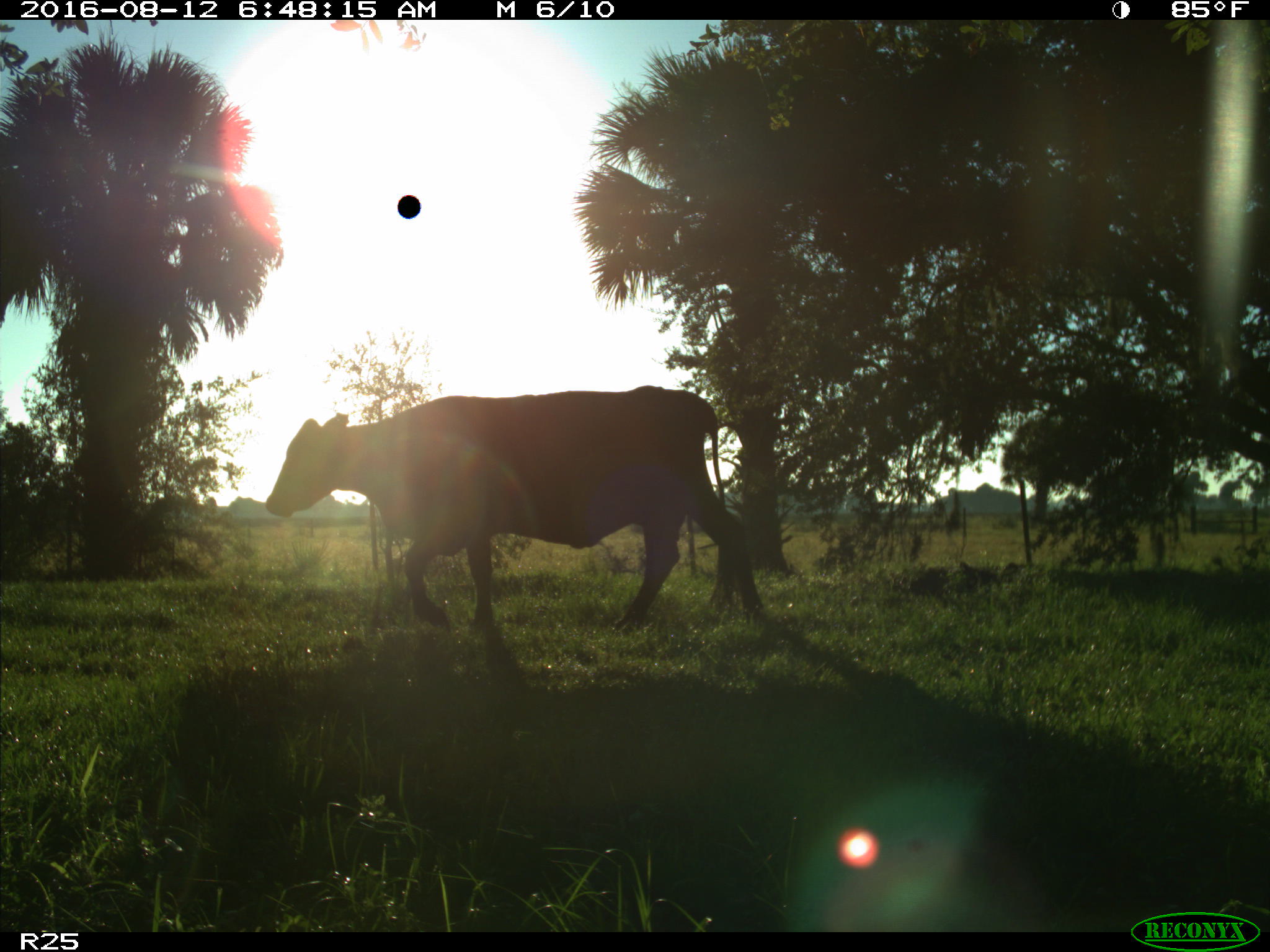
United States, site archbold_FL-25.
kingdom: Animalia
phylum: Chordata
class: Mammalia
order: Artiodactyla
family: Bovidae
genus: Bos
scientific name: Bos taurus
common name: domestic cow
Bos taurus (domestic cow).